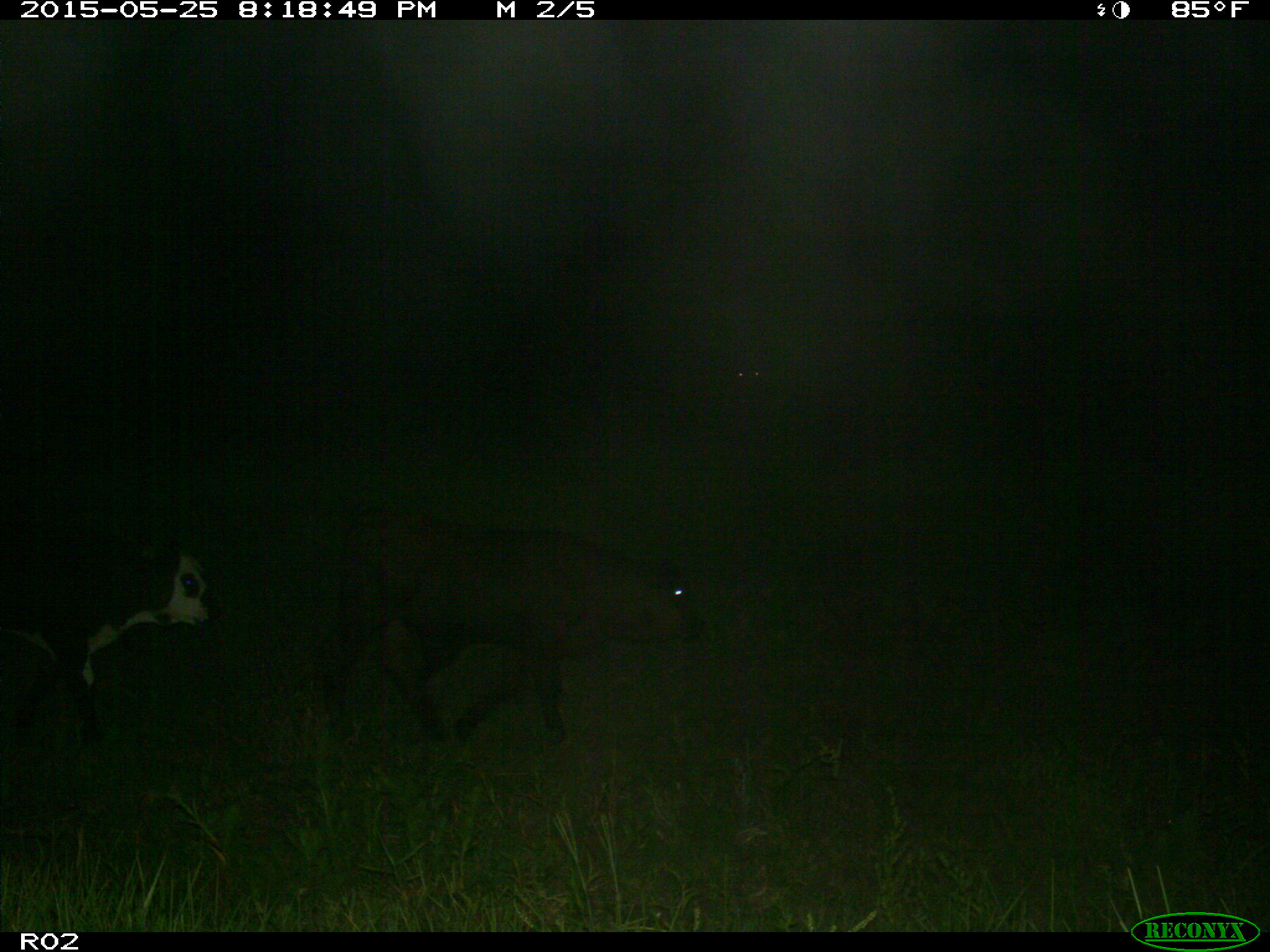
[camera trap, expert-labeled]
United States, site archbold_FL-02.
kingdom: Animalia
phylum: Chordata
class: Mammalia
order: Artiodactyla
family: Bovidae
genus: Bos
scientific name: Bos taurus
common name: domestic cow